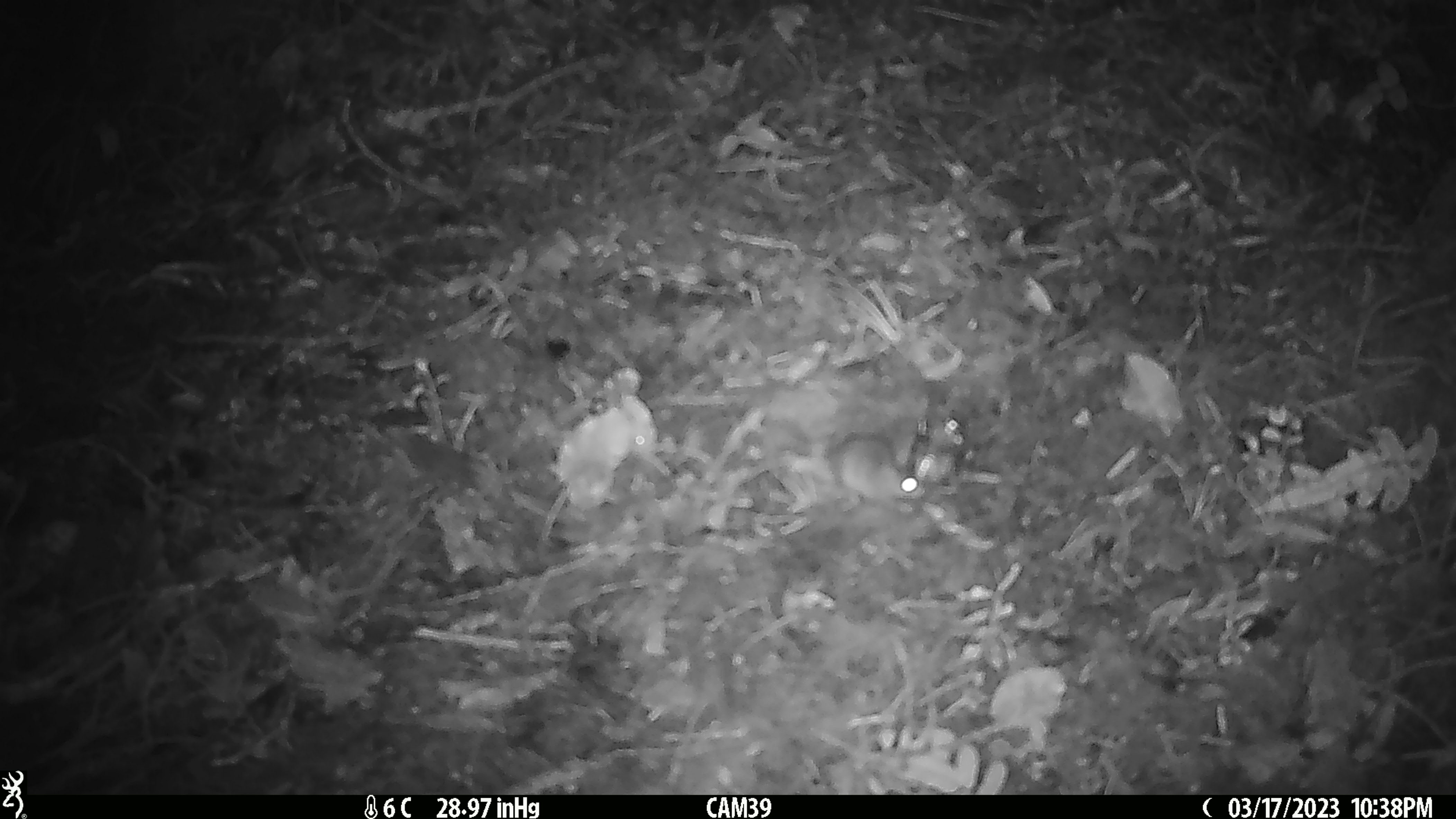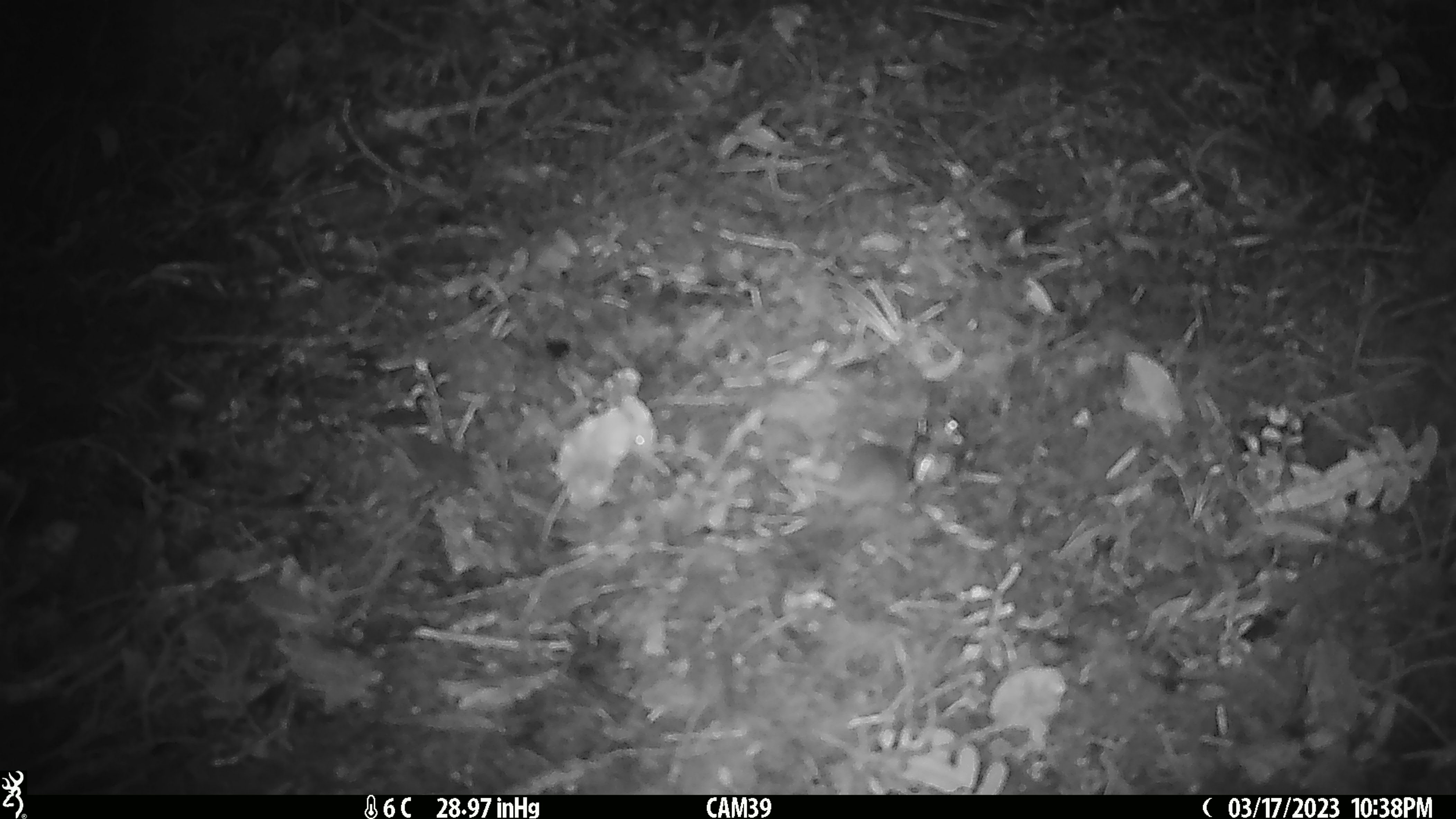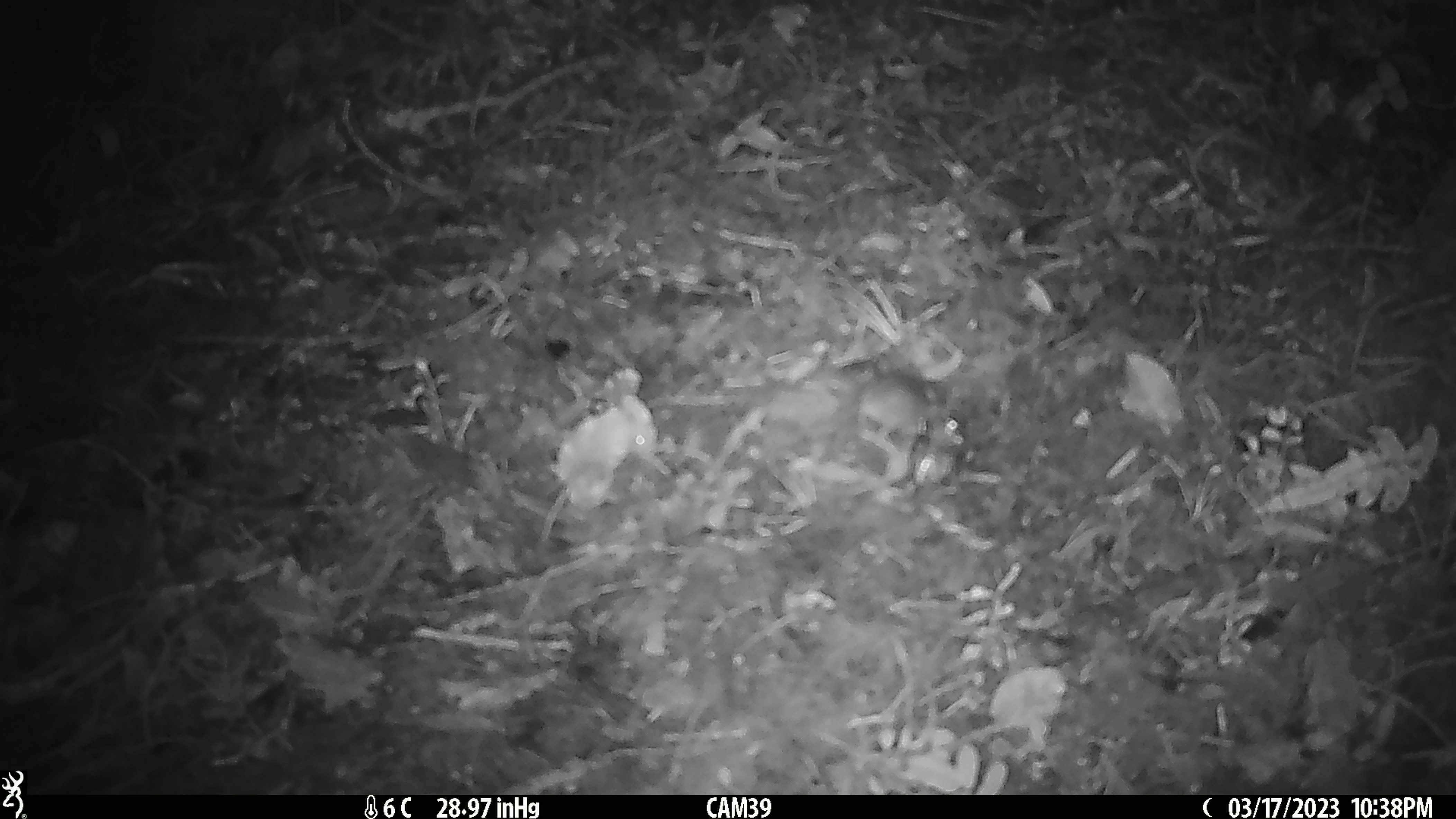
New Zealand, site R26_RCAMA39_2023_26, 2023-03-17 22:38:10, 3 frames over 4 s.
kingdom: Animalia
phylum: Chordata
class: Mammalia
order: Rodentia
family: Muridae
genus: Mus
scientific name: Mus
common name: mouse